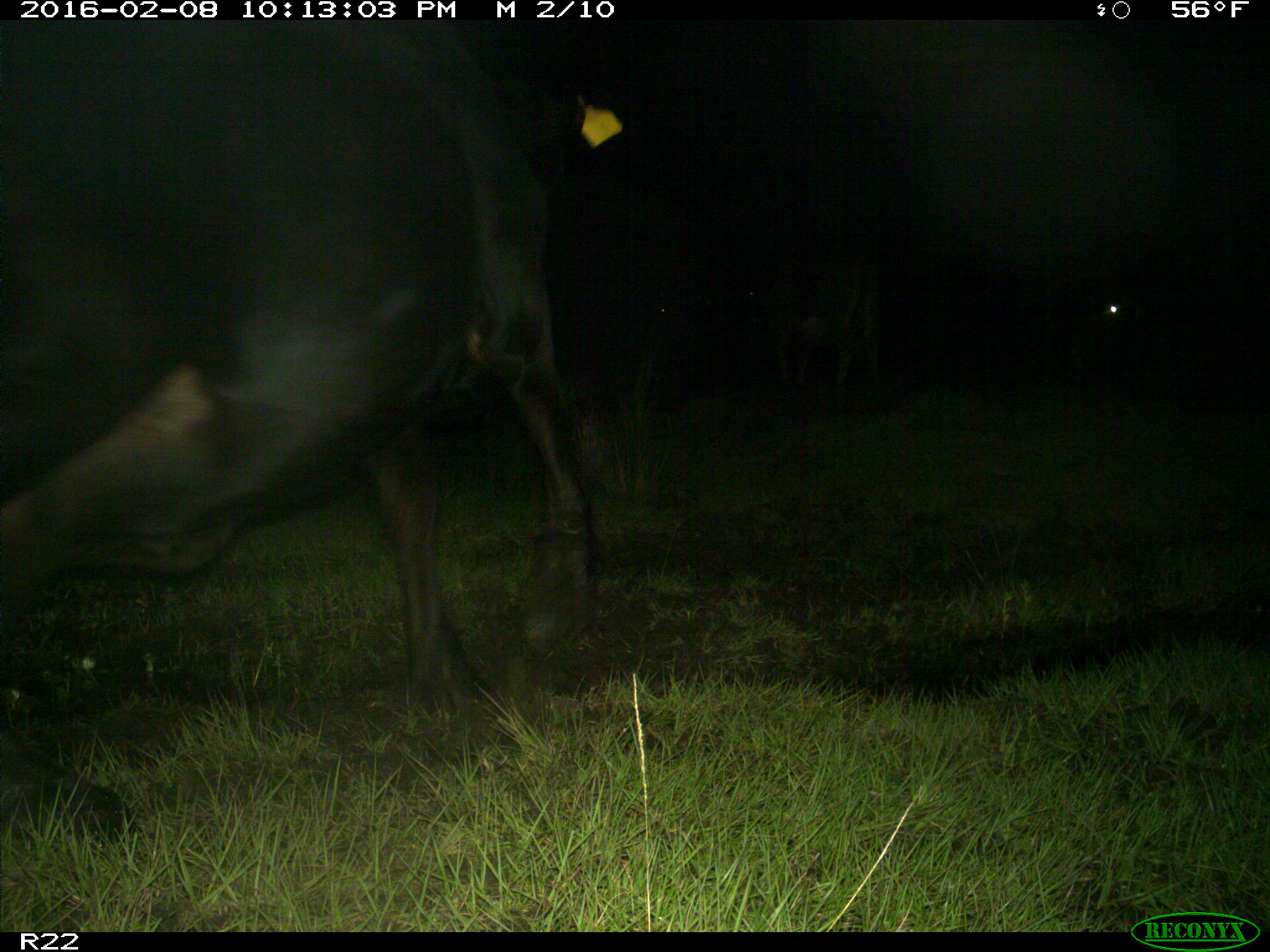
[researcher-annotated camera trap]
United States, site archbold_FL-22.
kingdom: Animalia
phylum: Chordata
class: Mammalia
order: Artiodactyla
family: Bovidae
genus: Bos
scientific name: Bos taurus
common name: domestic cow